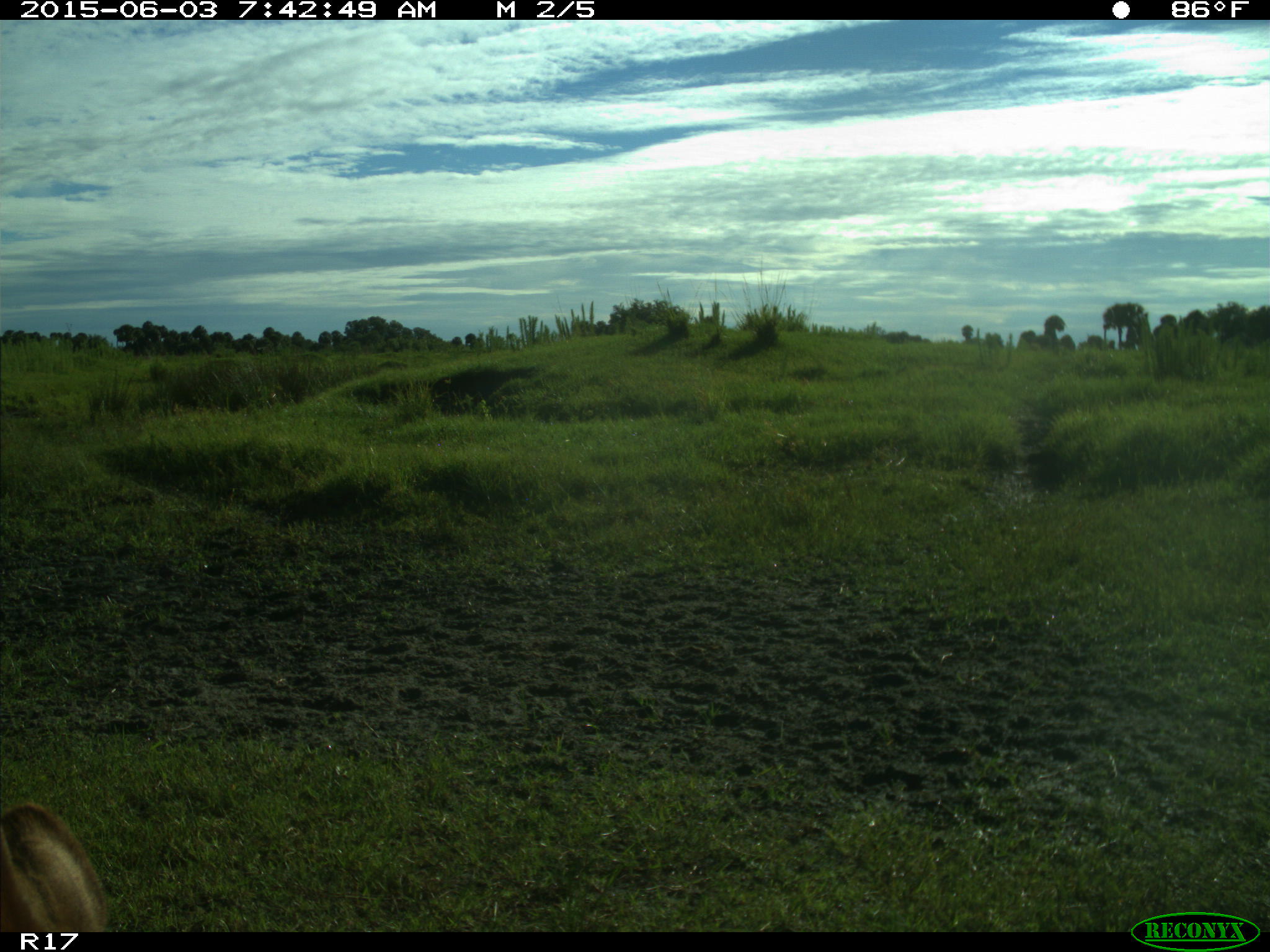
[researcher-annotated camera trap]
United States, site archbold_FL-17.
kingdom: Animalia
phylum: Chordata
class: Mammalia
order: Artiodactyla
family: Bovidae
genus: Bos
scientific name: Bos taurus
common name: domestic cow